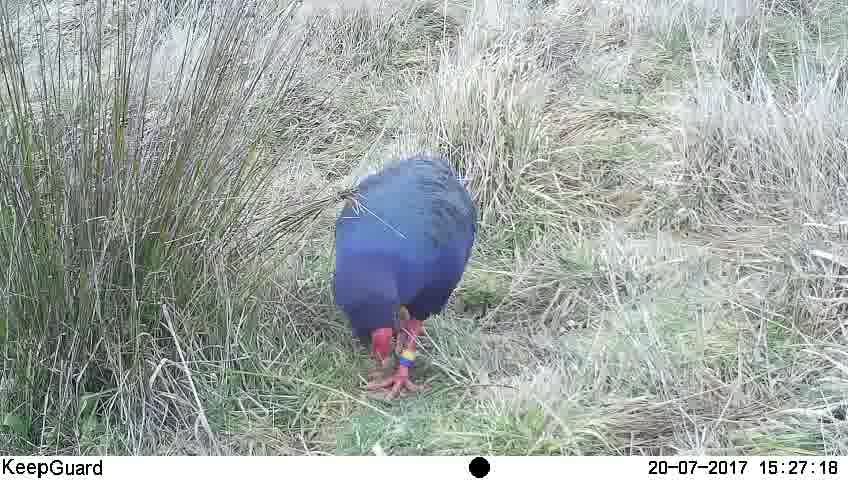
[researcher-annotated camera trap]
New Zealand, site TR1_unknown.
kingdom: Animalia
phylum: Chordata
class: Aves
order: Gruiformes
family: Rallidae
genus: Porphyrio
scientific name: Porphyrio mantelli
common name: takahe